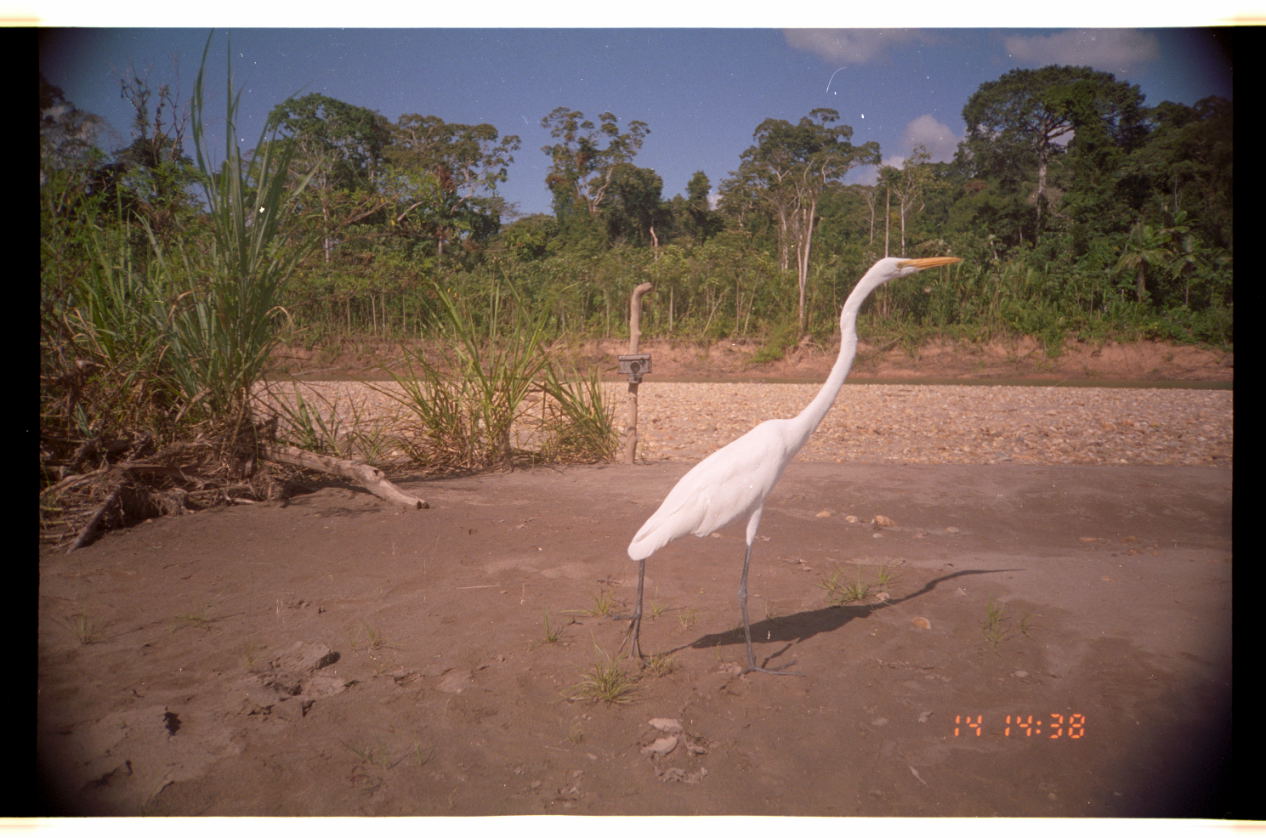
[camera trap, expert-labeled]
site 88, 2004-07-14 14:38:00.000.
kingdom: Animalia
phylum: Chordata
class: Aves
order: Pelecaniformes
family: Ardeidae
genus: Ardea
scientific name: Ardea alba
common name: great egret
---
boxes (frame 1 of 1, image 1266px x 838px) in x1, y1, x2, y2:
ardea alba: 627, 258, 963, 689